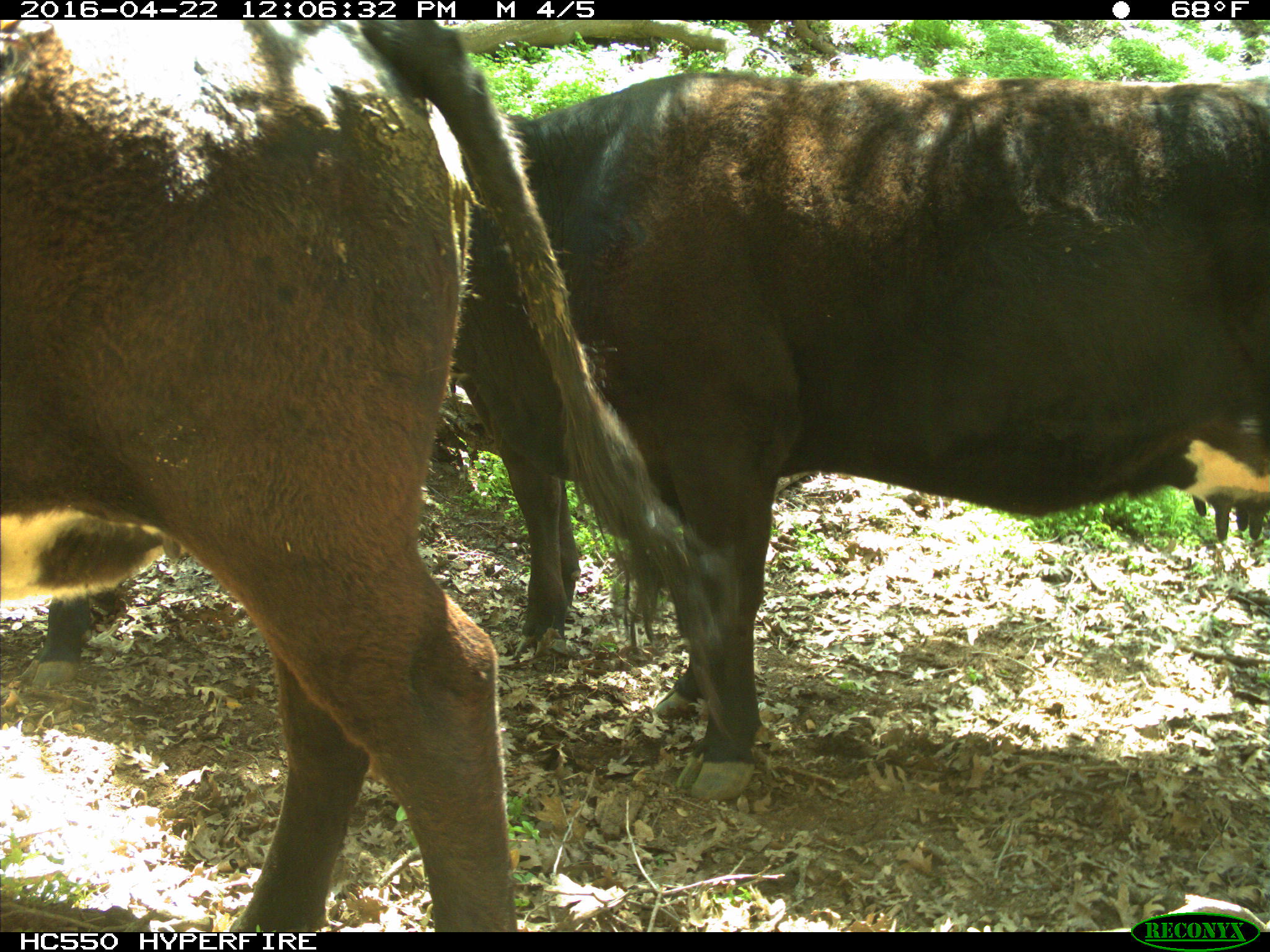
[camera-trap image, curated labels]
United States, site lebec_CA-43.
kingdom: Animalia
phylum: Chordata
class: Mammalia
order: Artiodactyla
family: Bovidae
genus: Bos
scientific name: Bos taurus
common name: domestic cow